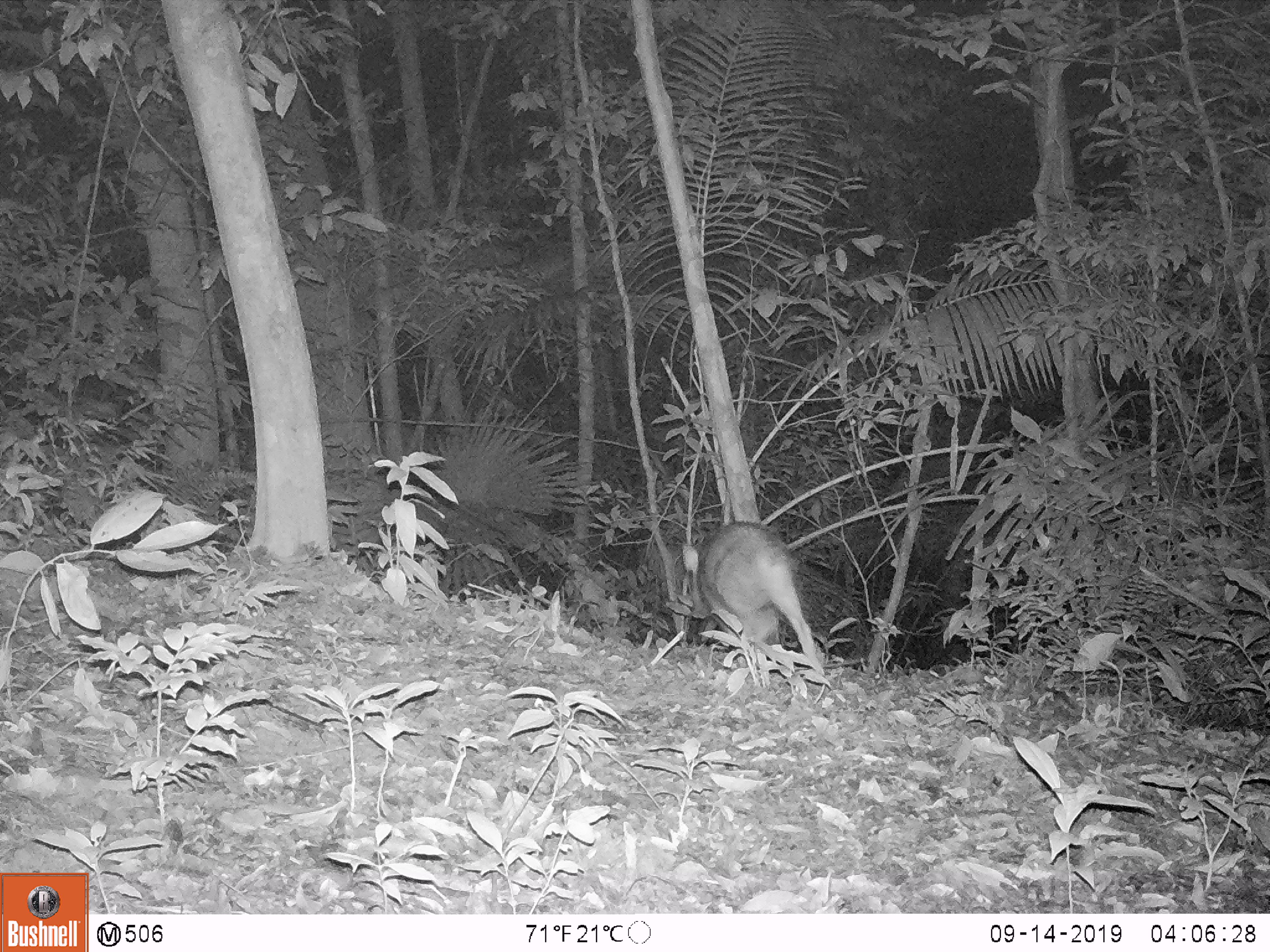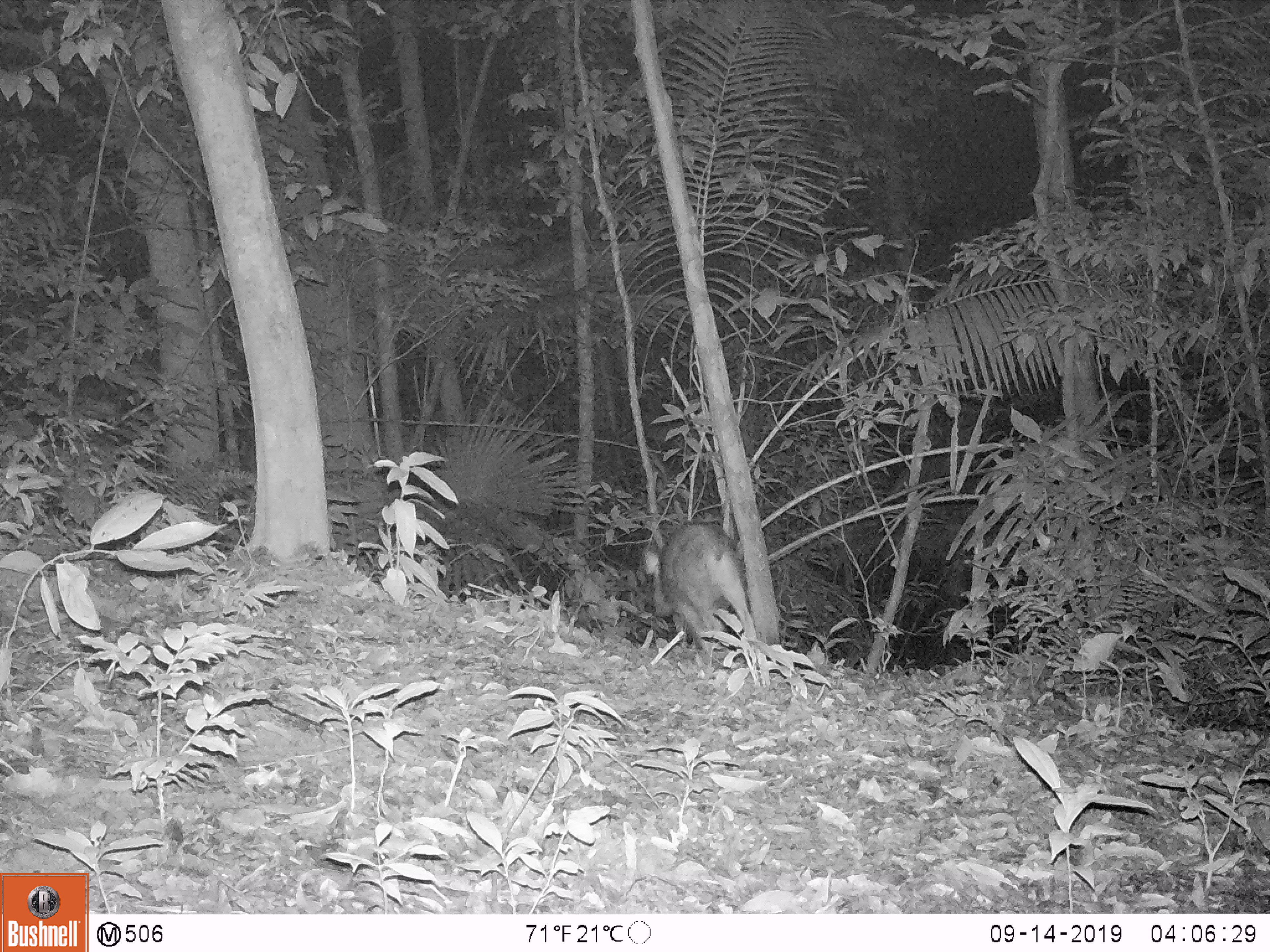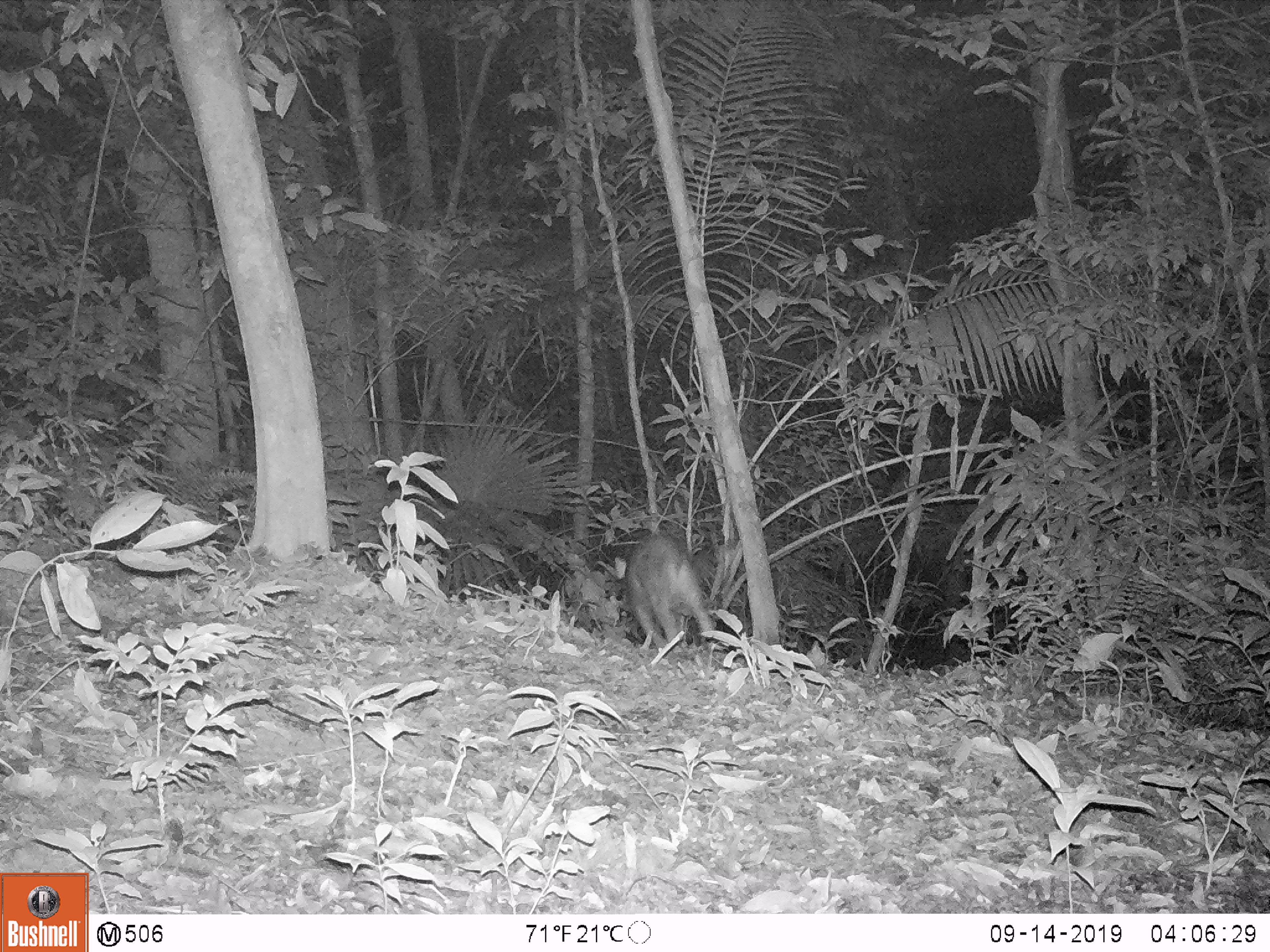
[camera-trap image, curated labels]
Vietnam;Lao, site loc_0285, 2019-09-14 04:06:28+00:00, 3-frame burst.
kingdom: Animalia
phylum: Chordata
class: Mammalia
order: Artiodactyla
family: Suidae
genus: Sus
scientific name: Sus scrofa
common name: eurasian wild pig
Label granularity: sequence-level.